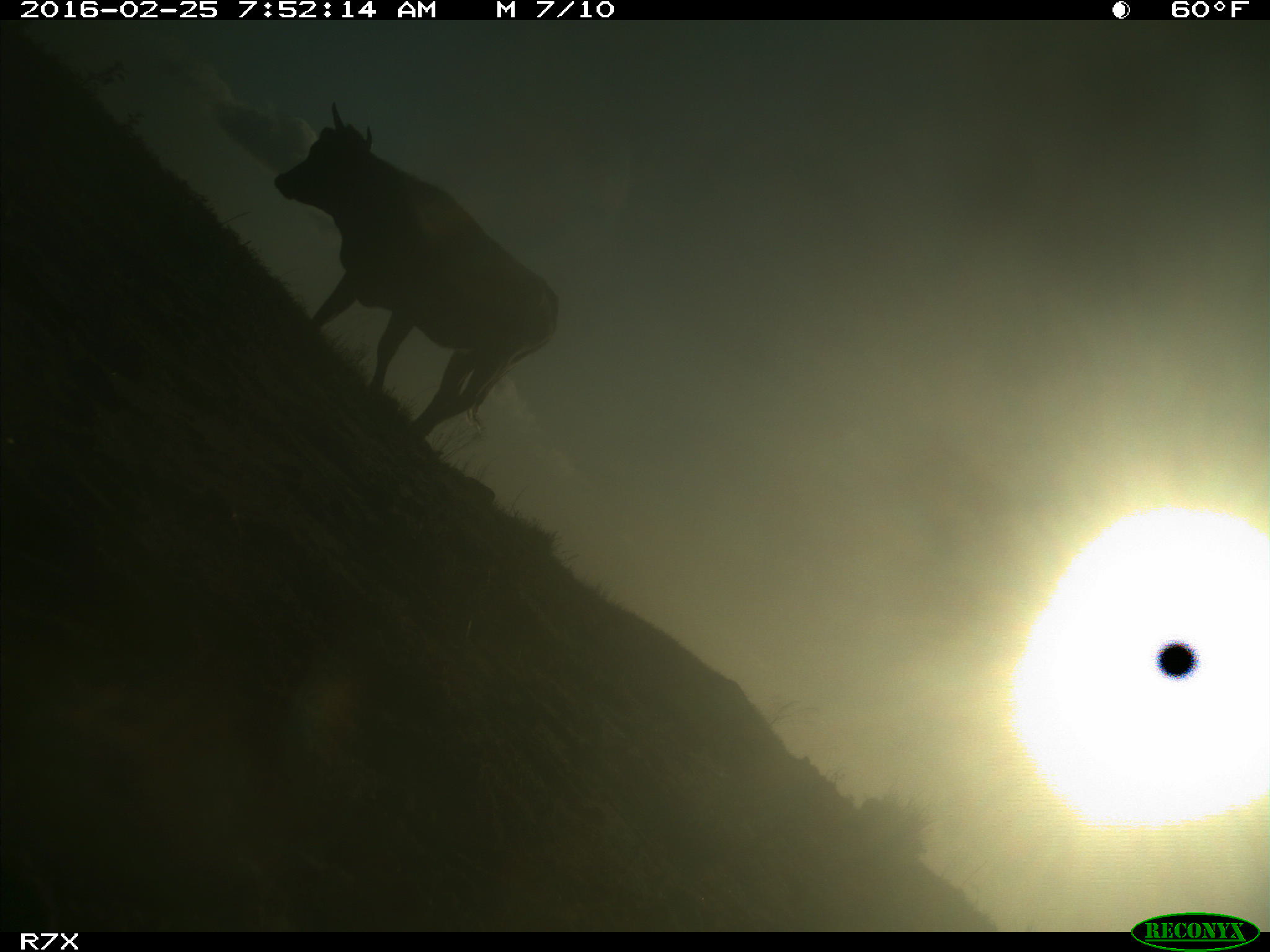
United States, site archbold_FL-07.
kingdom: Animalia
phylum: Chordata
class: Mammalia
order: Artiodactyla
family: Bovidae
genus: Bos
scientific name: Bos taurus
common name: domestic cow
Bos taurus (domestic cow).